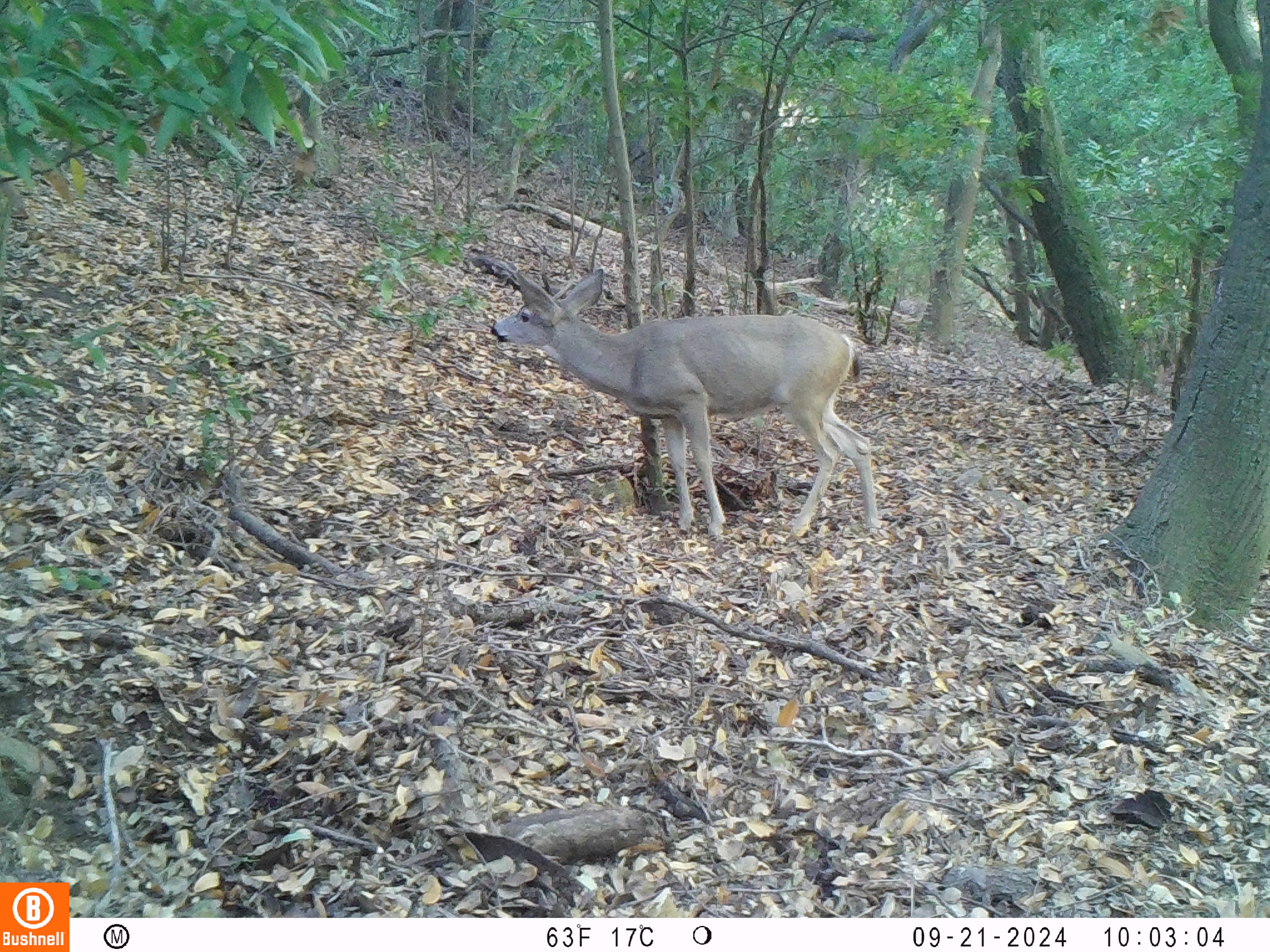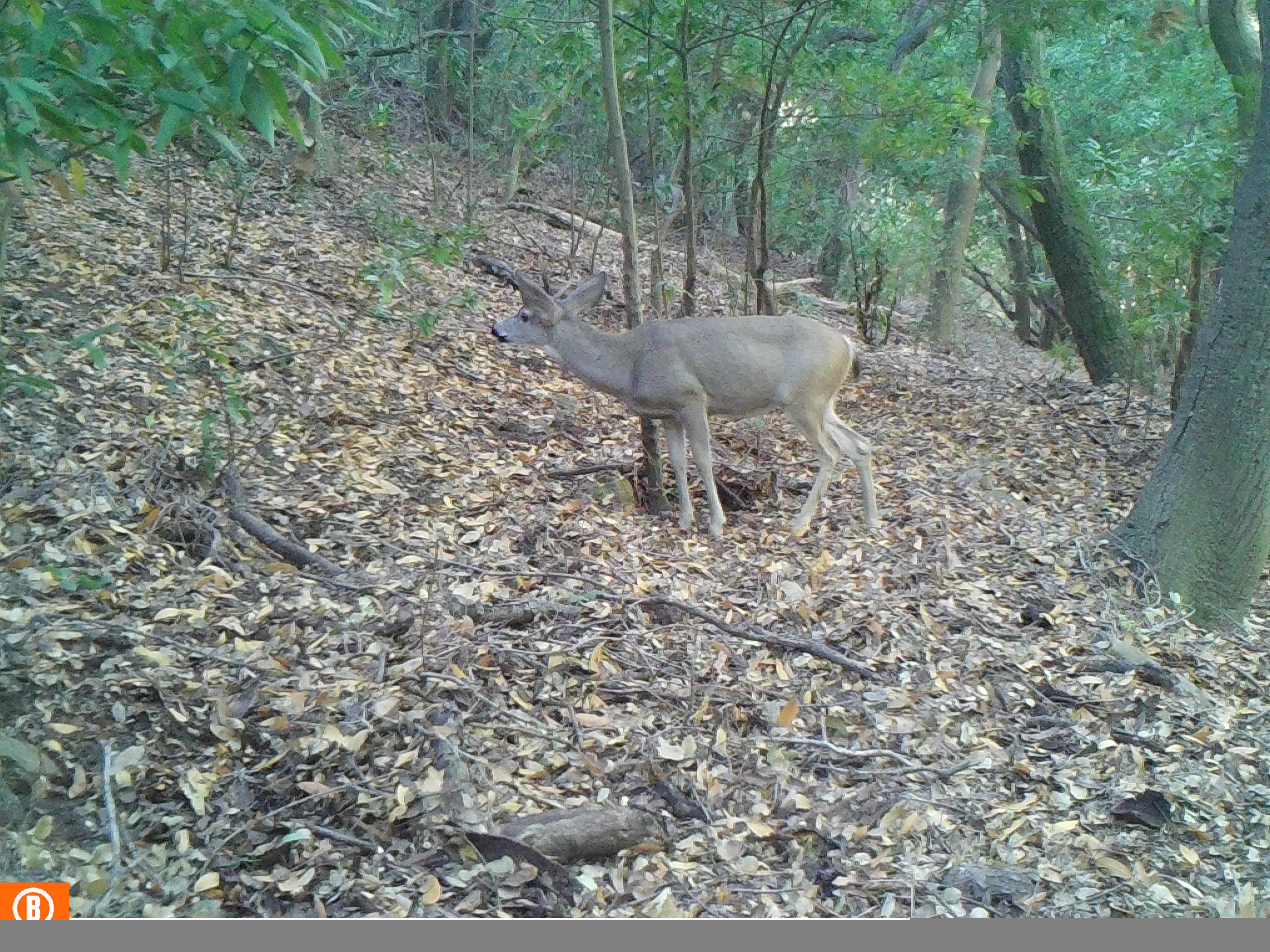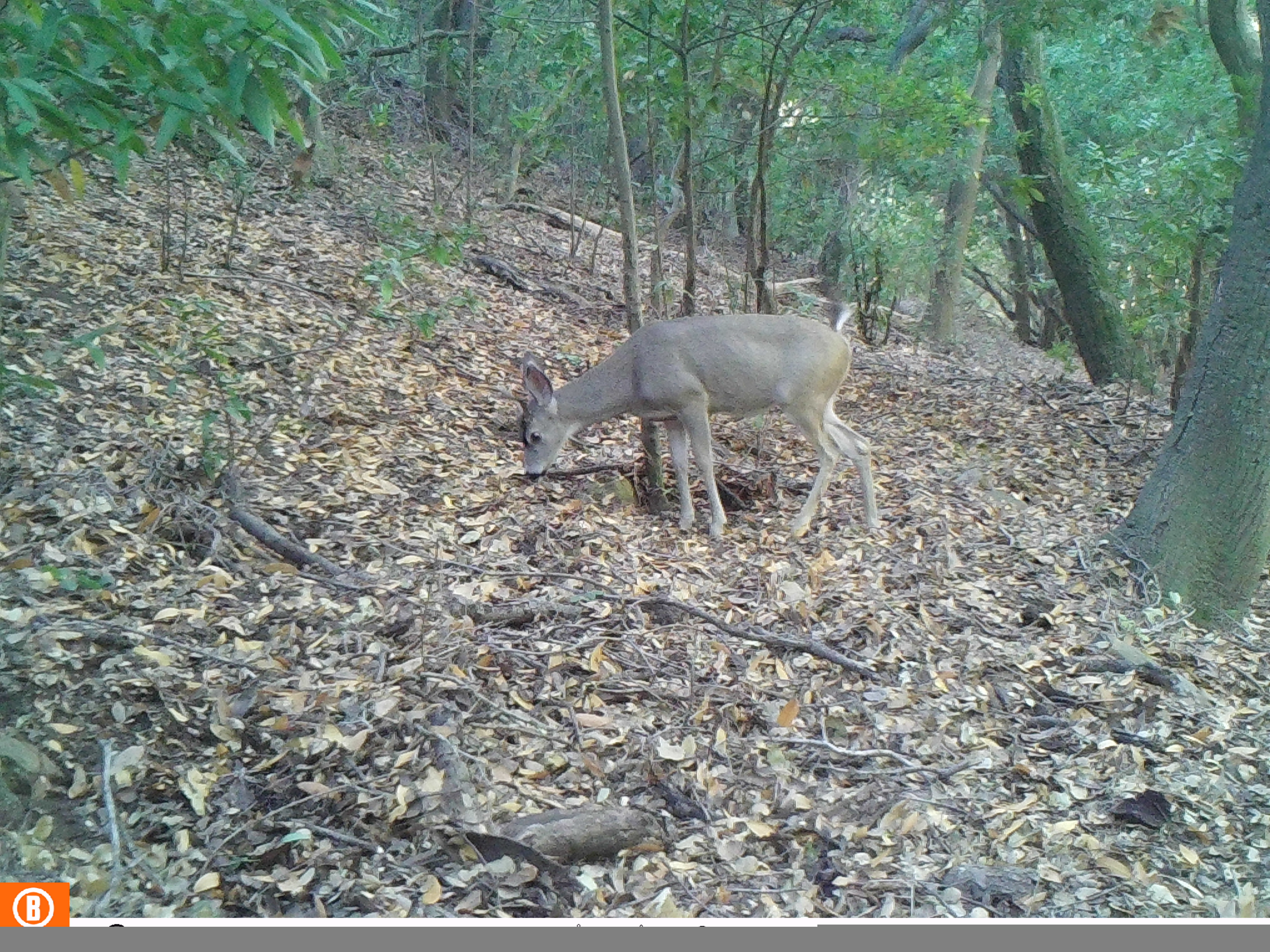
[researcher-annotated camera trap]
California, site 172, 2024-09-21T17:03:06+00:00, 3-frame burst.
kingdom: Animalia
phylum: Chordata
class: Mammalia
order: Artiodactyla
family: Cervidae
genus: Odocoileus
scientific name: Odocoileus hemionus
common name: mule deer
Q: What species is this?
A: Mule deer (Odocoileus hemionus).